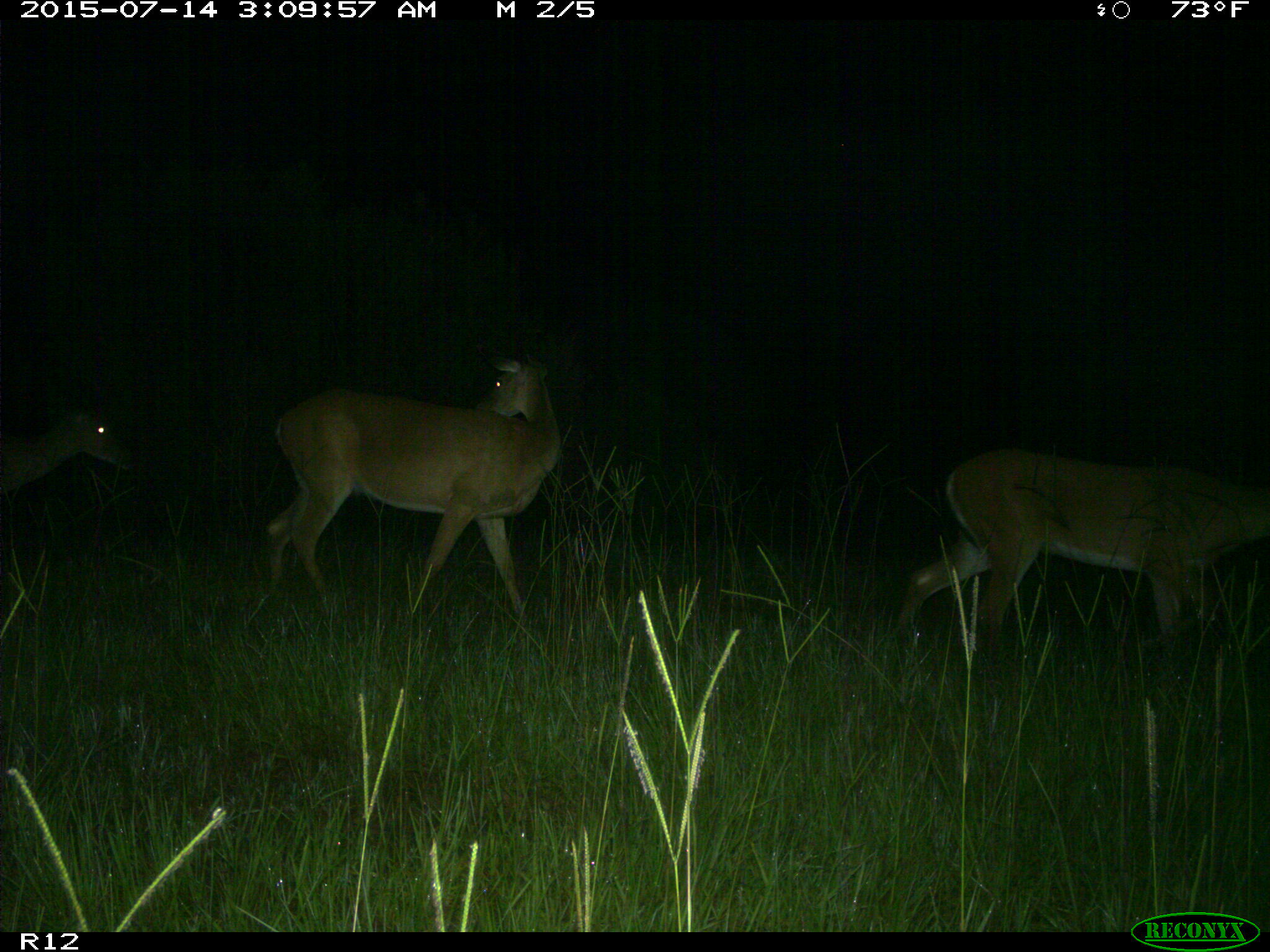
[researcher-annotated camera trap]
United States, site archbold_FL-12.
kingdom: Animalia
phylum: Chordata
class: Mammalia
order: Artiodactyla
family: Cervidae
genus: Odocoileus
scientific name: Odocoileus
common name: deer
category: unidentified deer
Unidentified deer (deer) (Odocoileus).